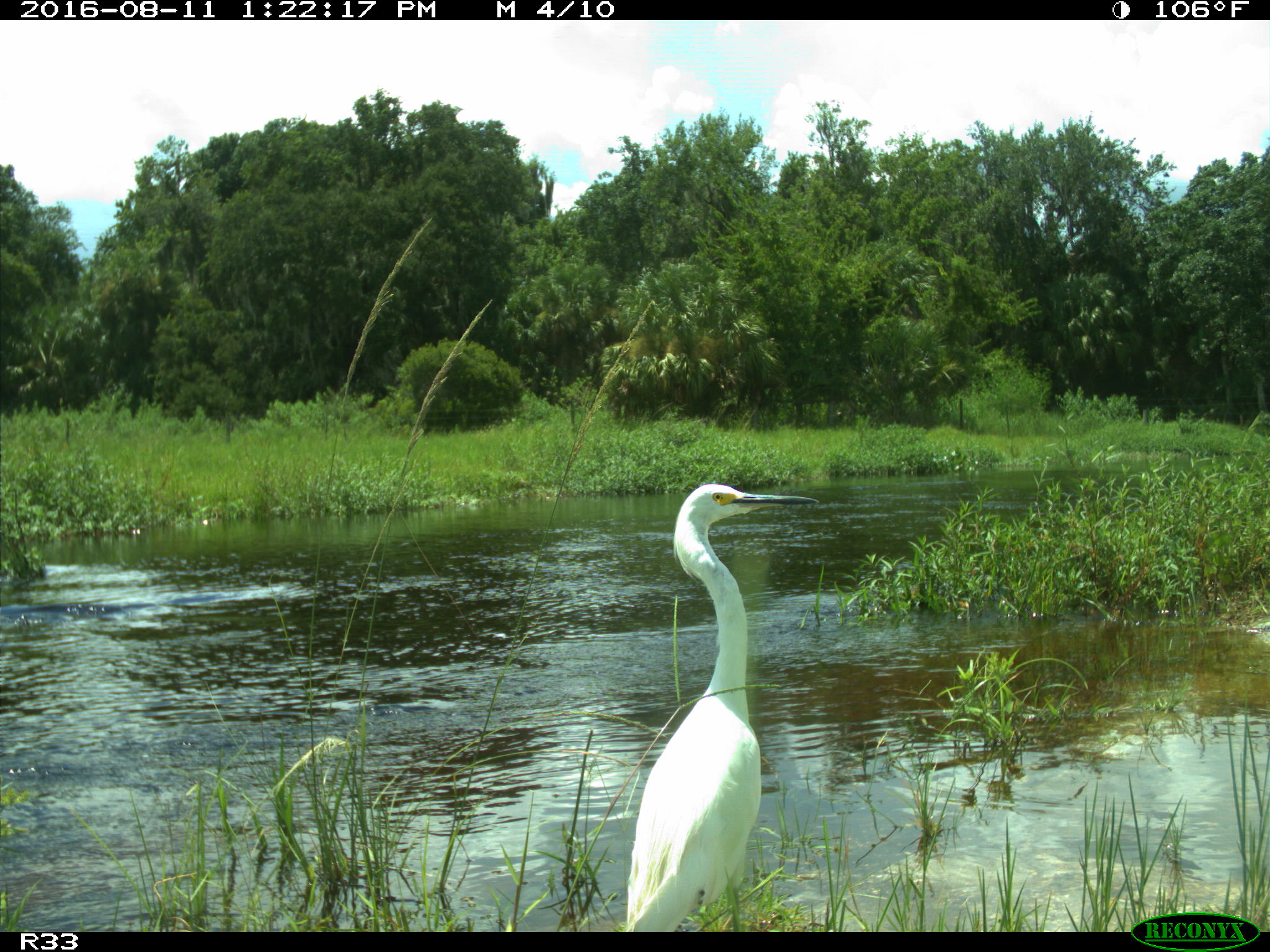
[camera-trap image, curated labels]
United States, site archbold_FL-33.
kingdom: Animalia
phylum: Chordata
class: Aves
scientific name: Aves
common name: birds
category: unidentified bird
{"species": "unidentified bird (birds) (Aves)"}